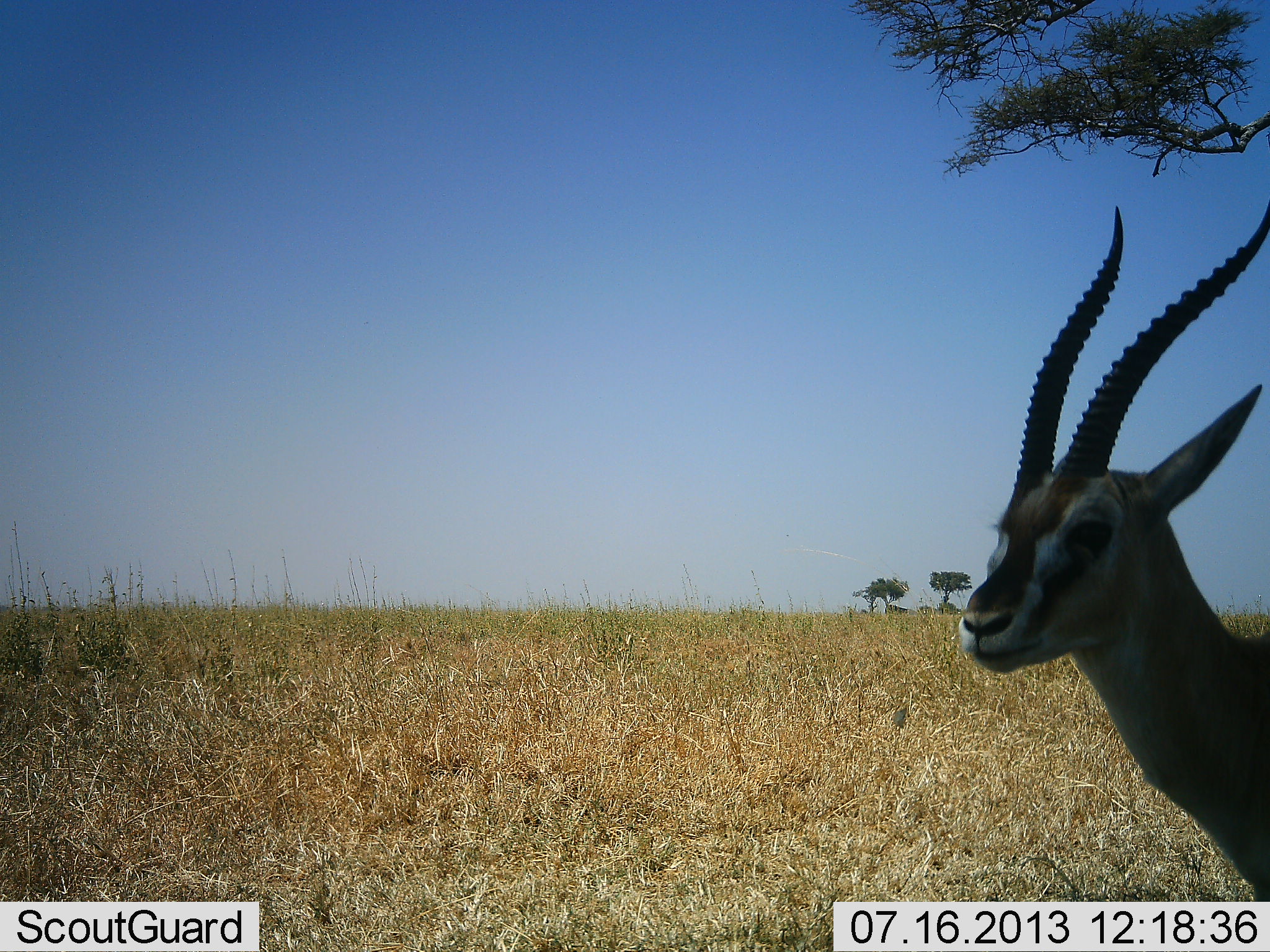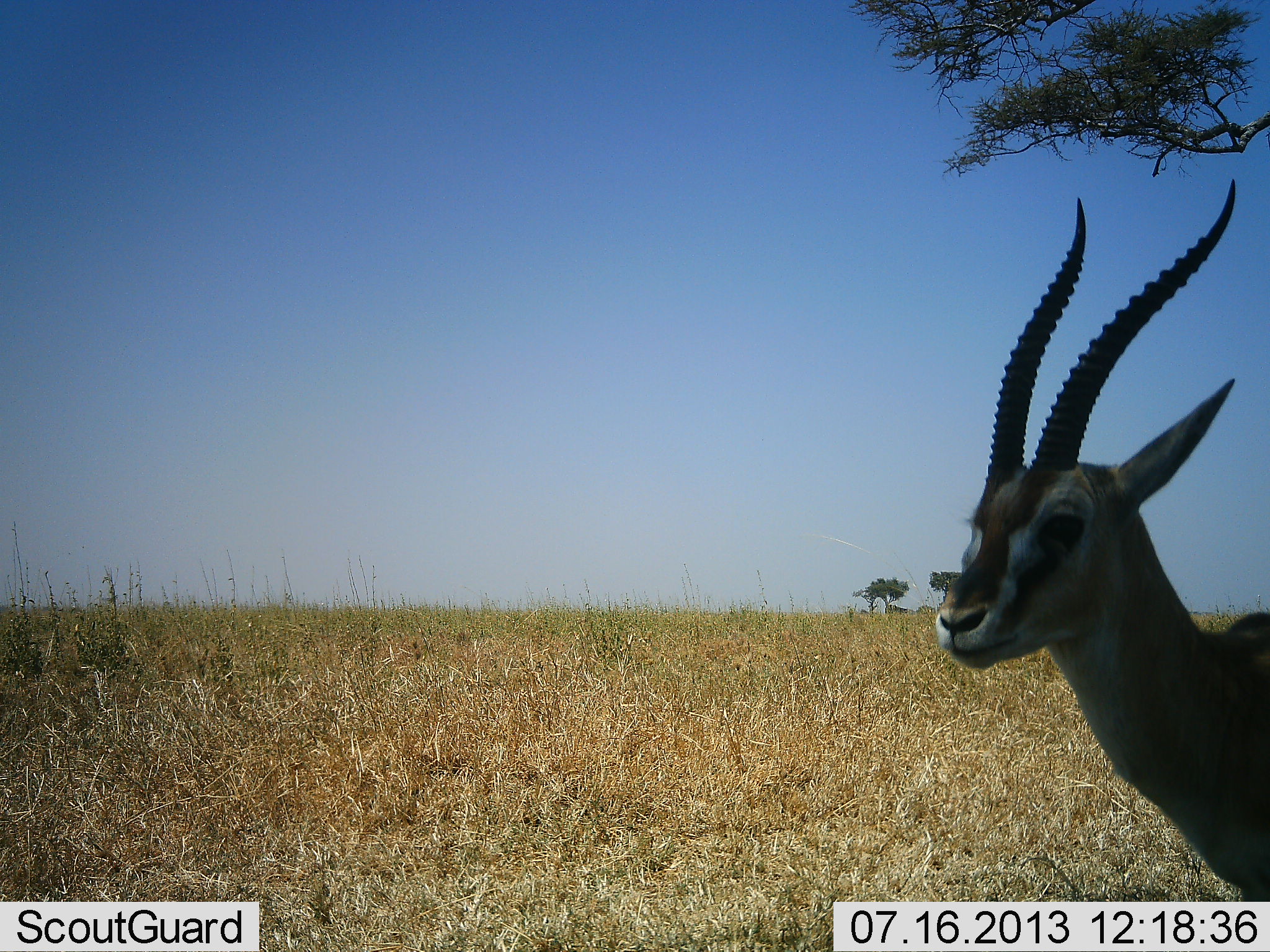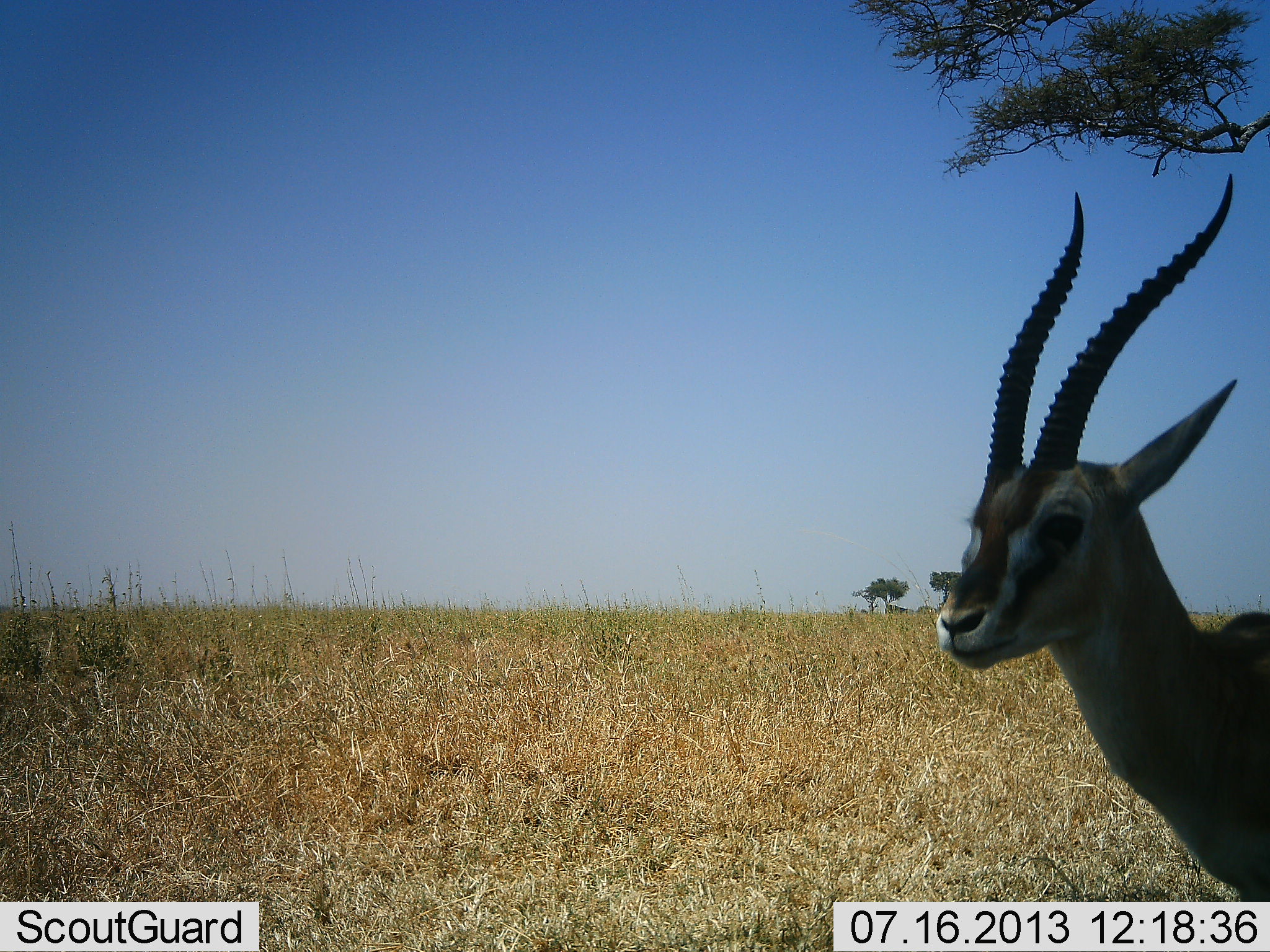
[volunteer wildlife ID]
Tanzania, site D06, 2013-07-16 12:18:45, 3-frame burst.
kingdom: Animalia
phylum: Chordata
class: Mammalia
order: Artiodactyla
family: Bovidae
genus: Eudorcas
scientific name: Eudorcas thomsonii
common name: thomson's gazelle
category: gazellethomsons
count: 1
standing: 88%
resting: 0%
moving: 12%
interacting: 0%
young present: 0%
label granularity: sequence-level